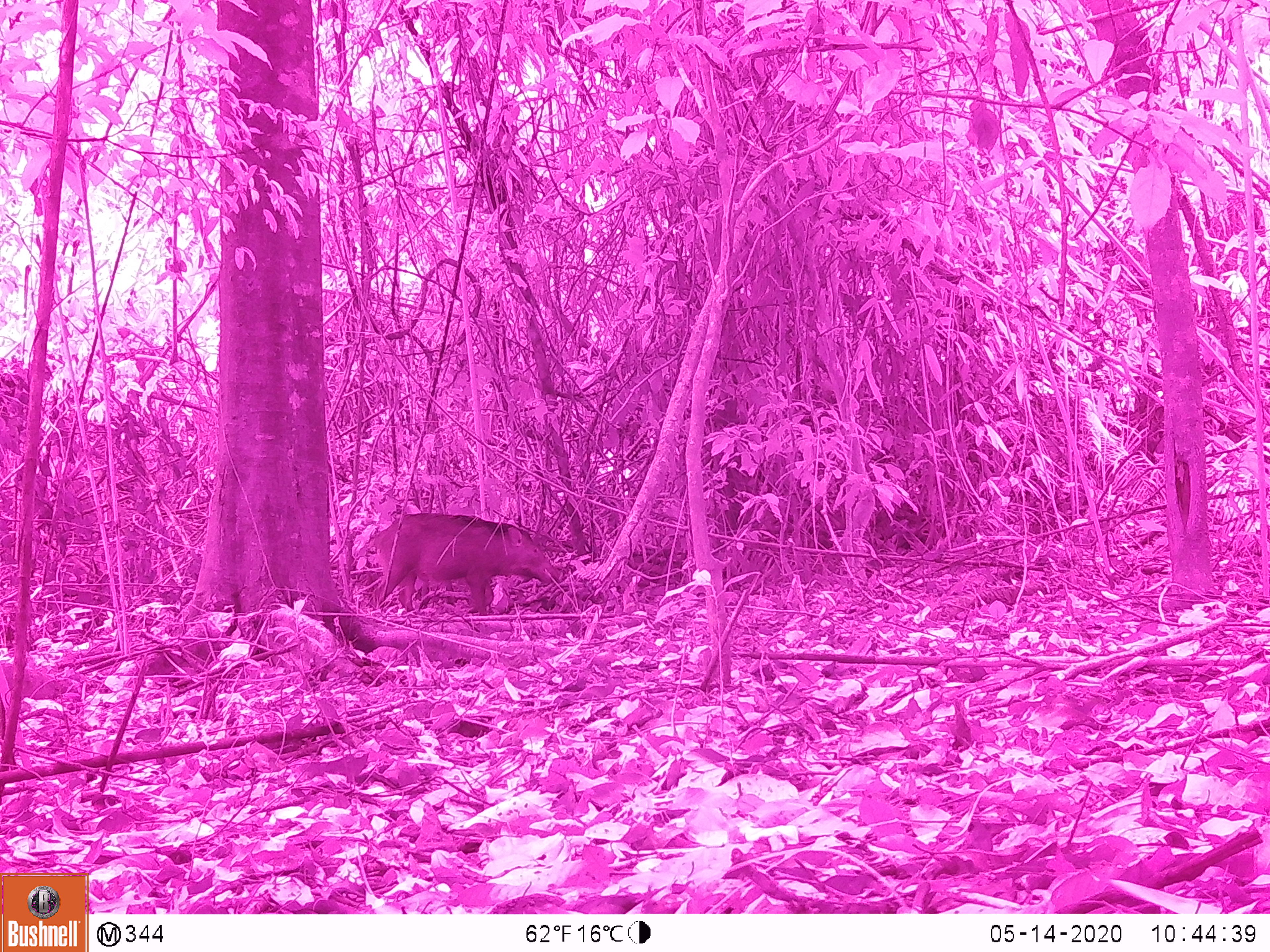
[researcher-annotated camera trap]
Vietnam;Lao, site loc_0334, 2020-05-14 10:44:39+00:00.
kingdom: Animalia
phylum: Chordata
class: Mammalia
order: Artiodactyla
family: Suidae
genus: Sus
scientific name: Sus scrofa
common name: eurasian wild pig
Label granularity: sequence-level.